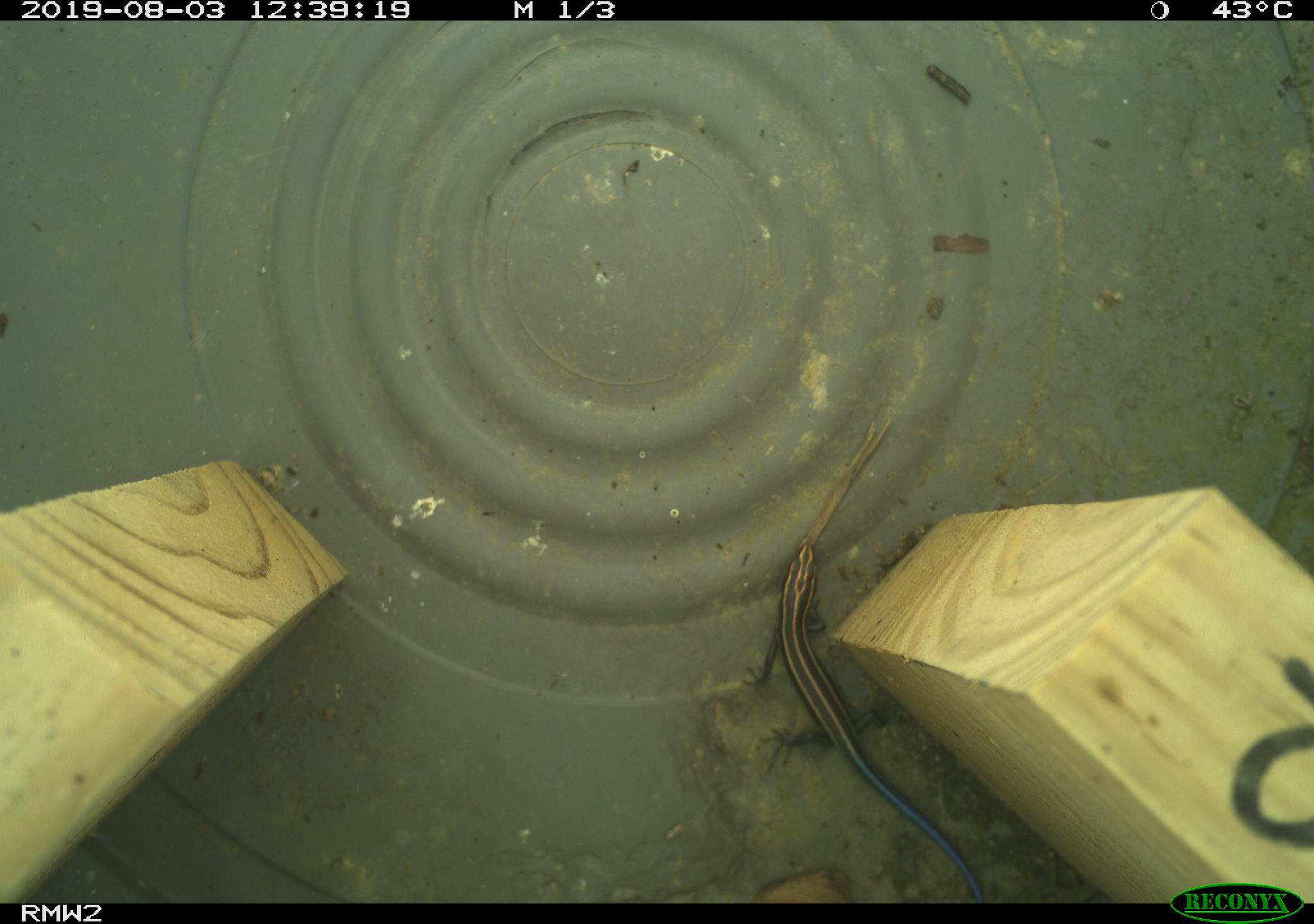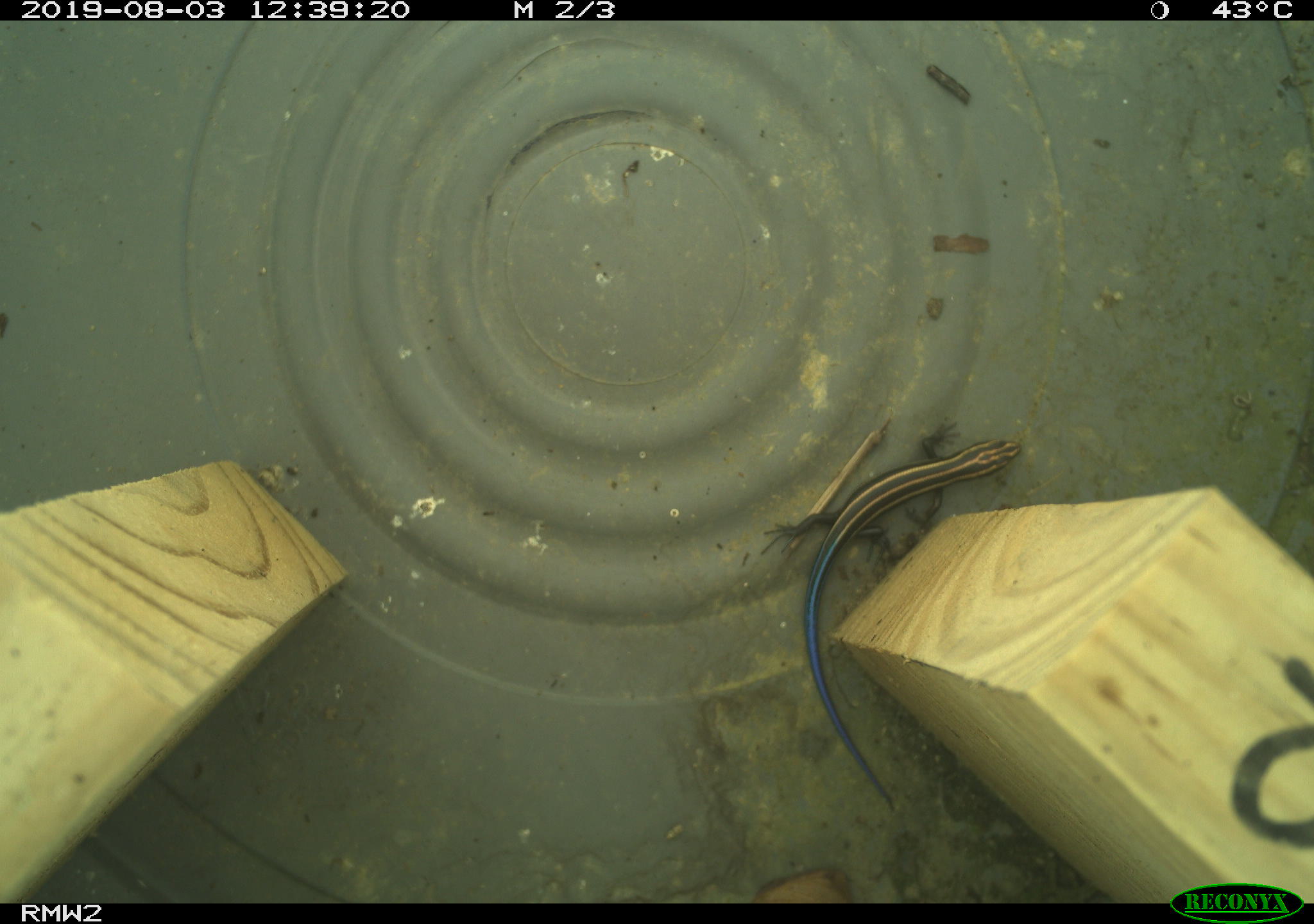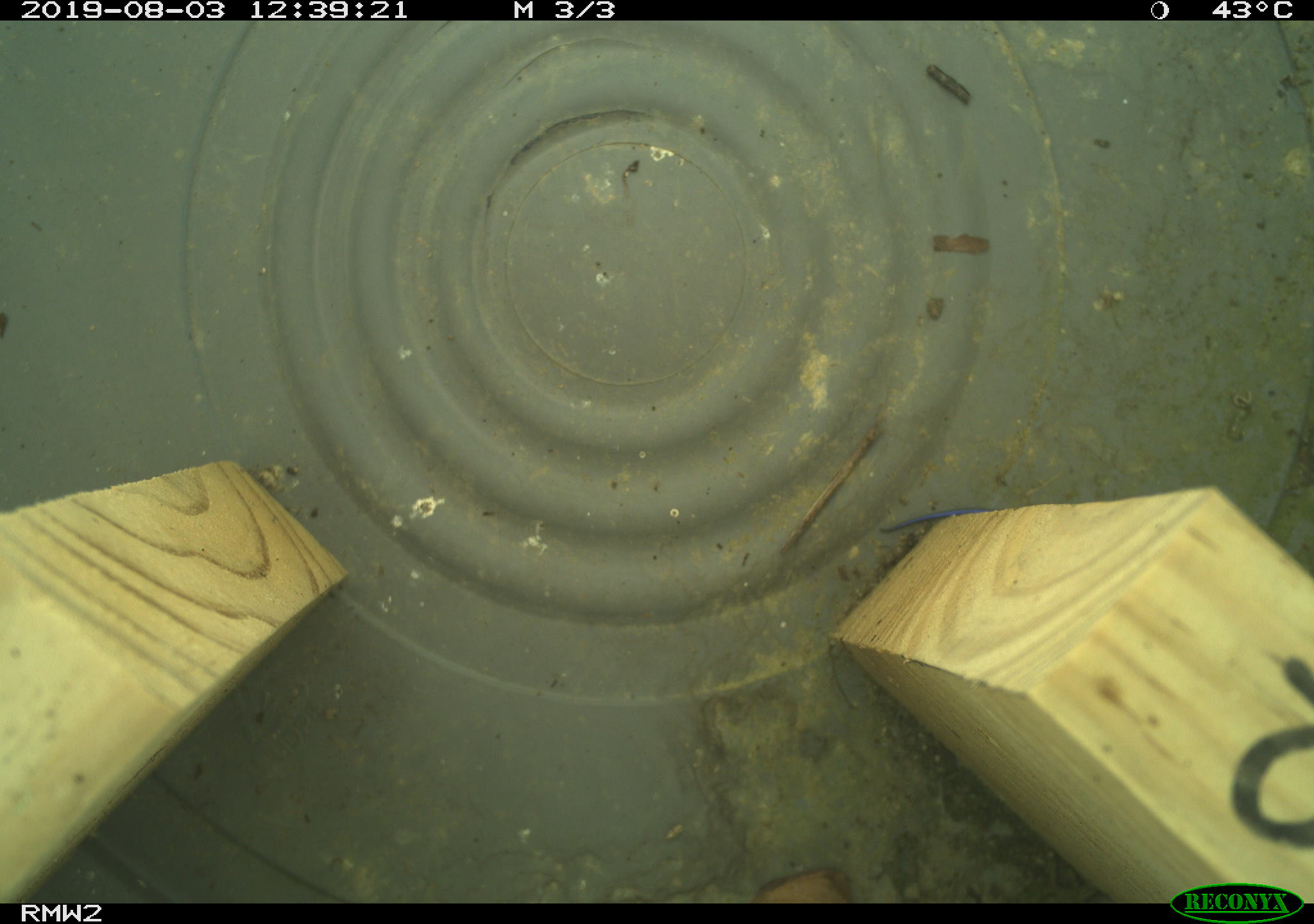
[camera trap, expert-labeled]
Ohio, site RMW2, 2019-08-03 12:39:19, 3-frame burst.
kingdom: Animalia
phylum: Chordata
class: Reptilia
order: Squamata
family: Scincidae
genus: Plestiodon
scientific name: Plestiodon fasciatus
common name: common five-lined skink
Common five-lined skink (Plestiodon fasciatus).